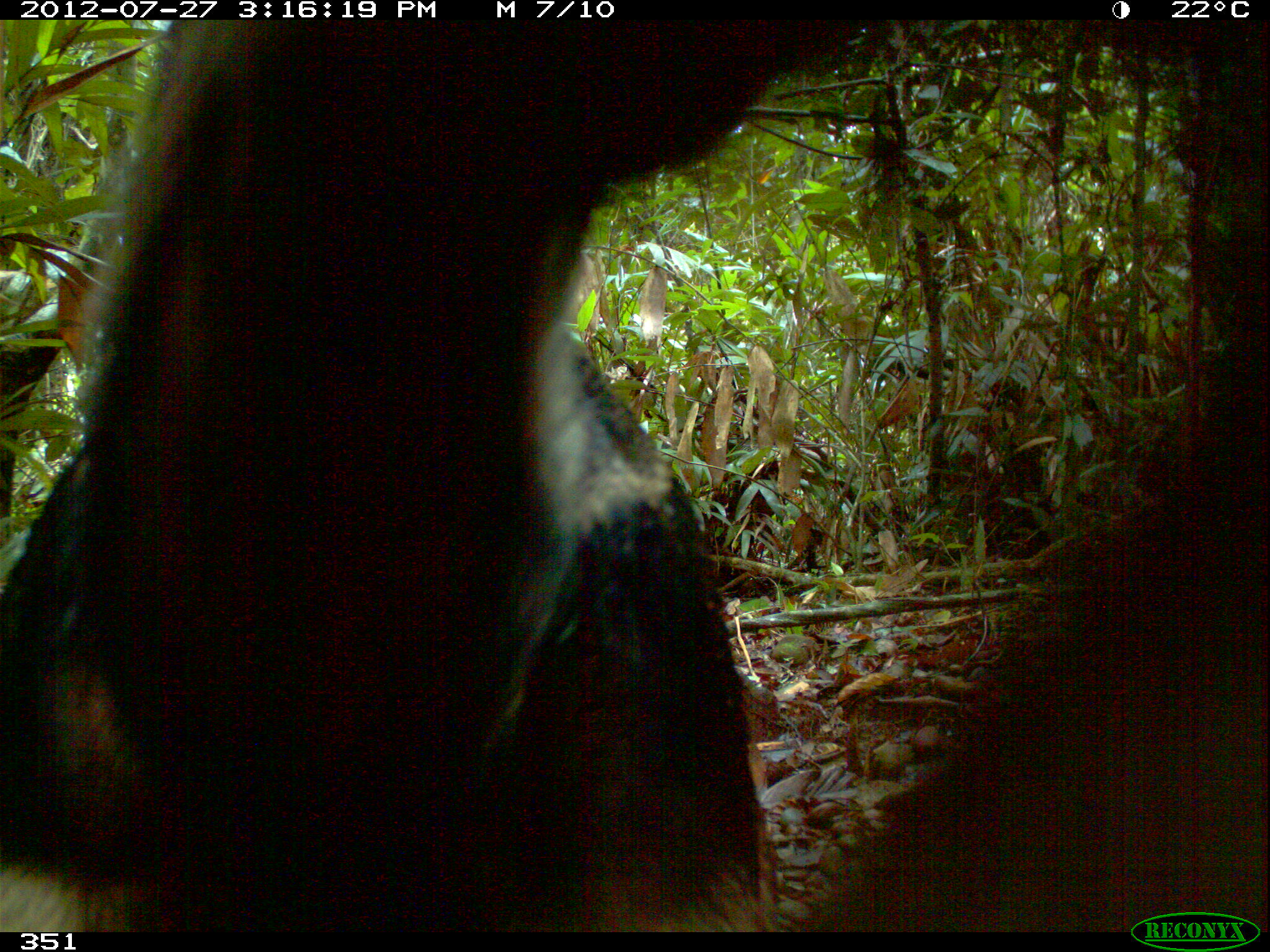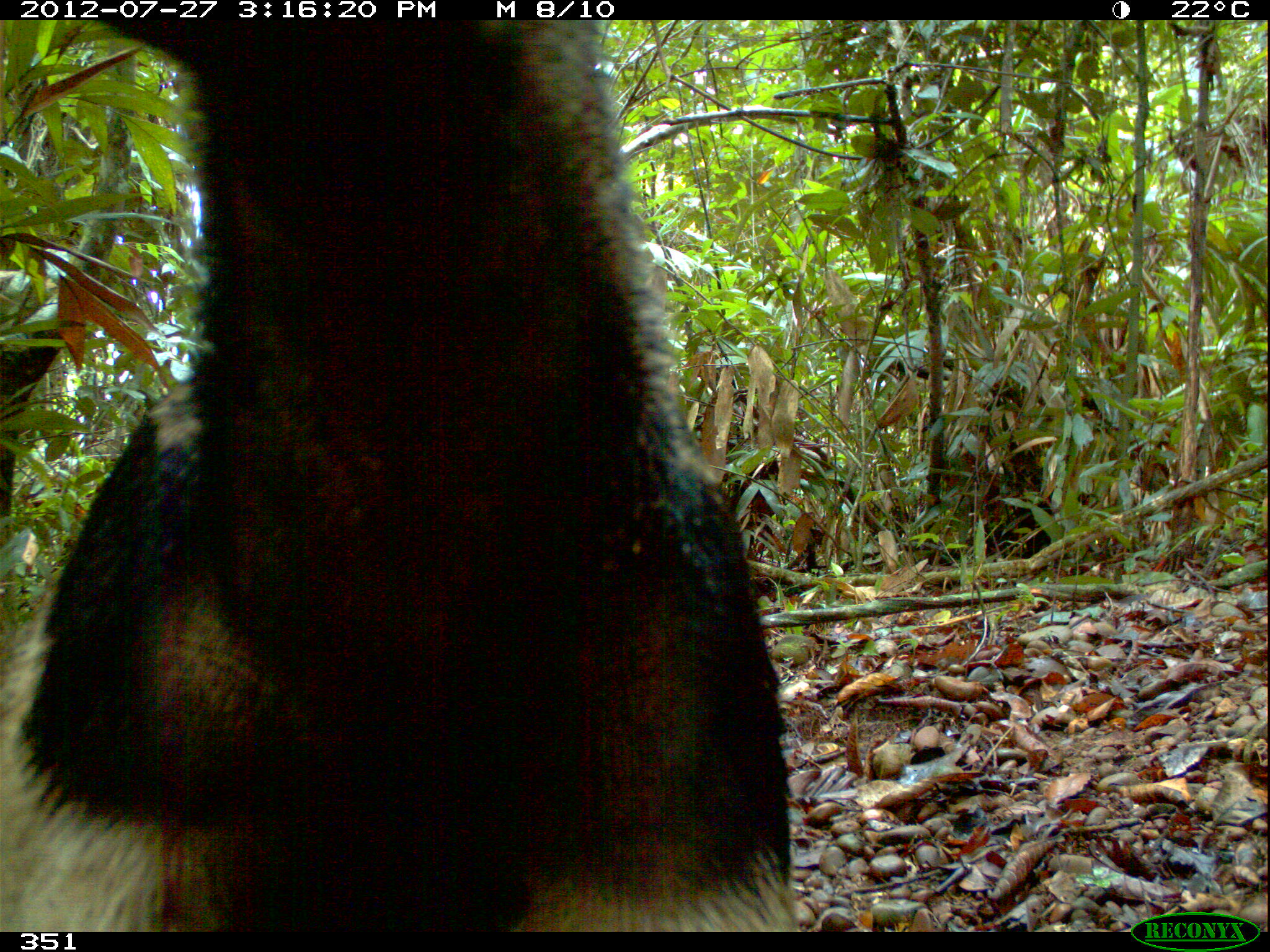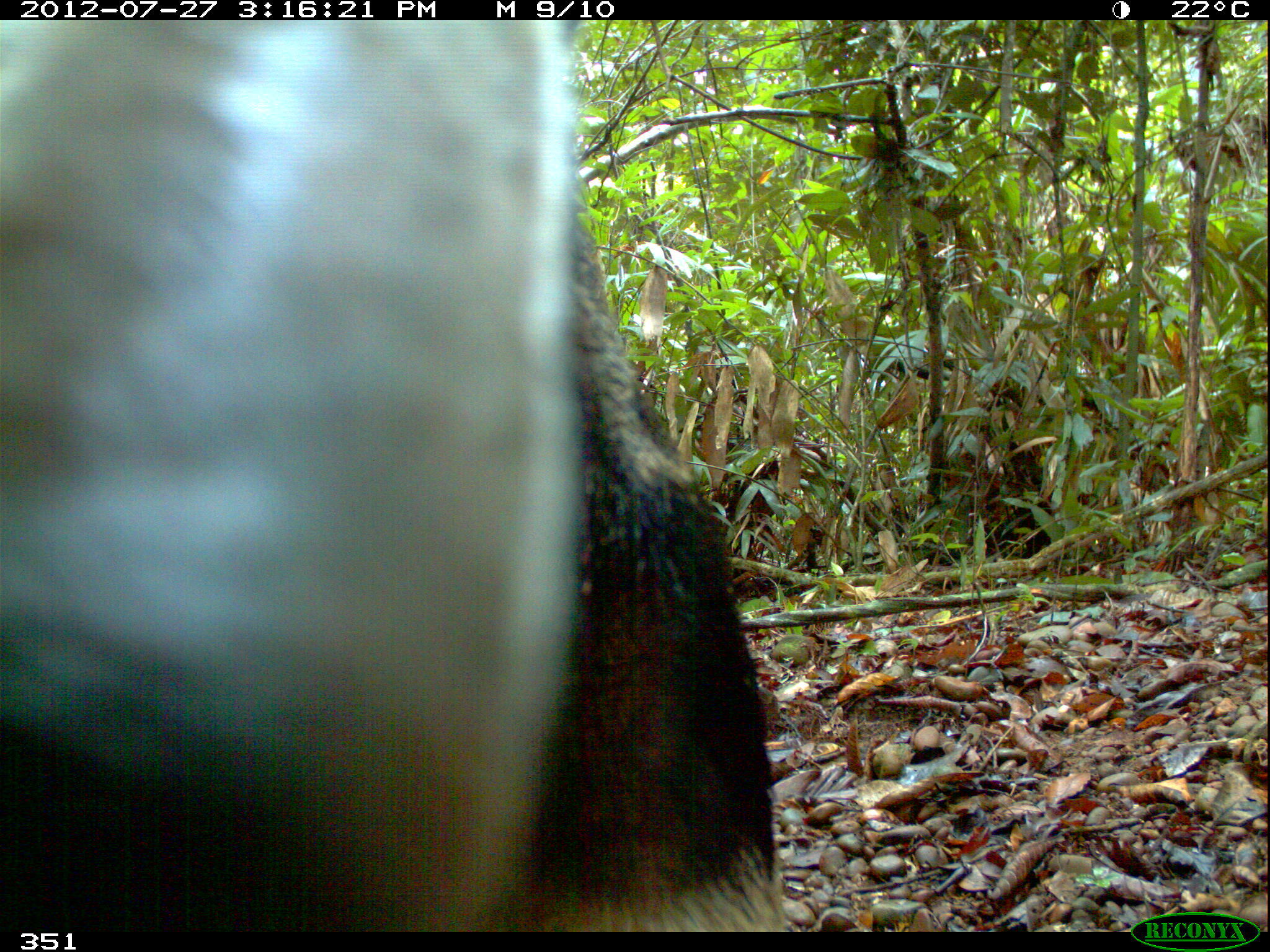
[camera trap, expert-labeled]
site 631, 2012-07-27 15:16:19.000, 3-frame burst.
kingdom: Animalia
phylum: Chordata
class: Mammalia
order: Pilosa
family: Myrmecophagidae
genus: Myrmecophaga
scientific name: Myrmecophaga tridactyla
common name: giant anteater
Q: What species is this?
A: Myrmecophaga tridactyla (giant anteater).